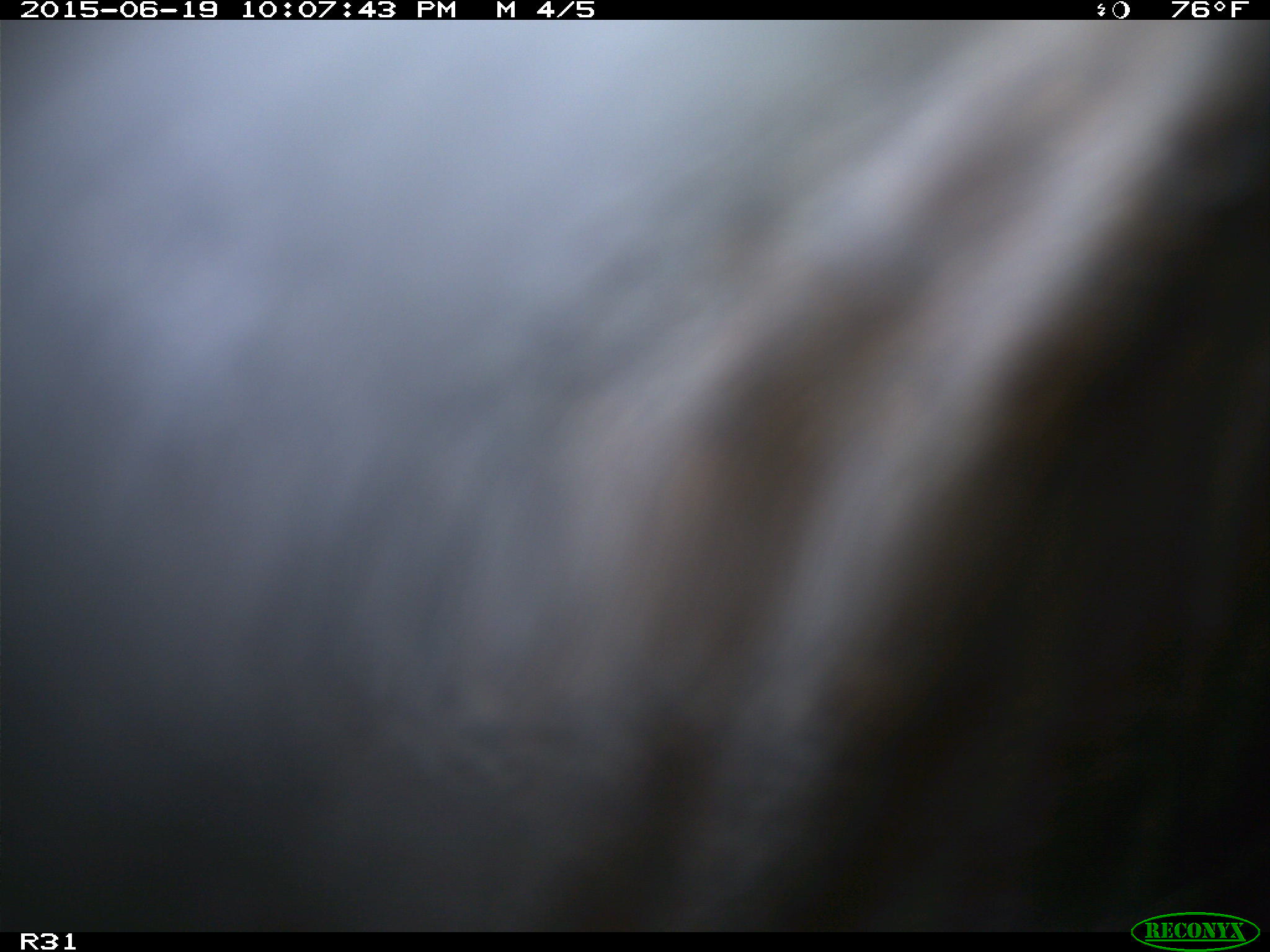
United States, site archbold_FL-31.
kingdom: Animalia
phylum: Chordata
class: Mammalia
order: Artiodactyla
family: Bovidae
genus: Bos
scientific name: Bos taurus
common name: domestic cow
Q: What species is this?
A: Bos taurus (domestic cow).